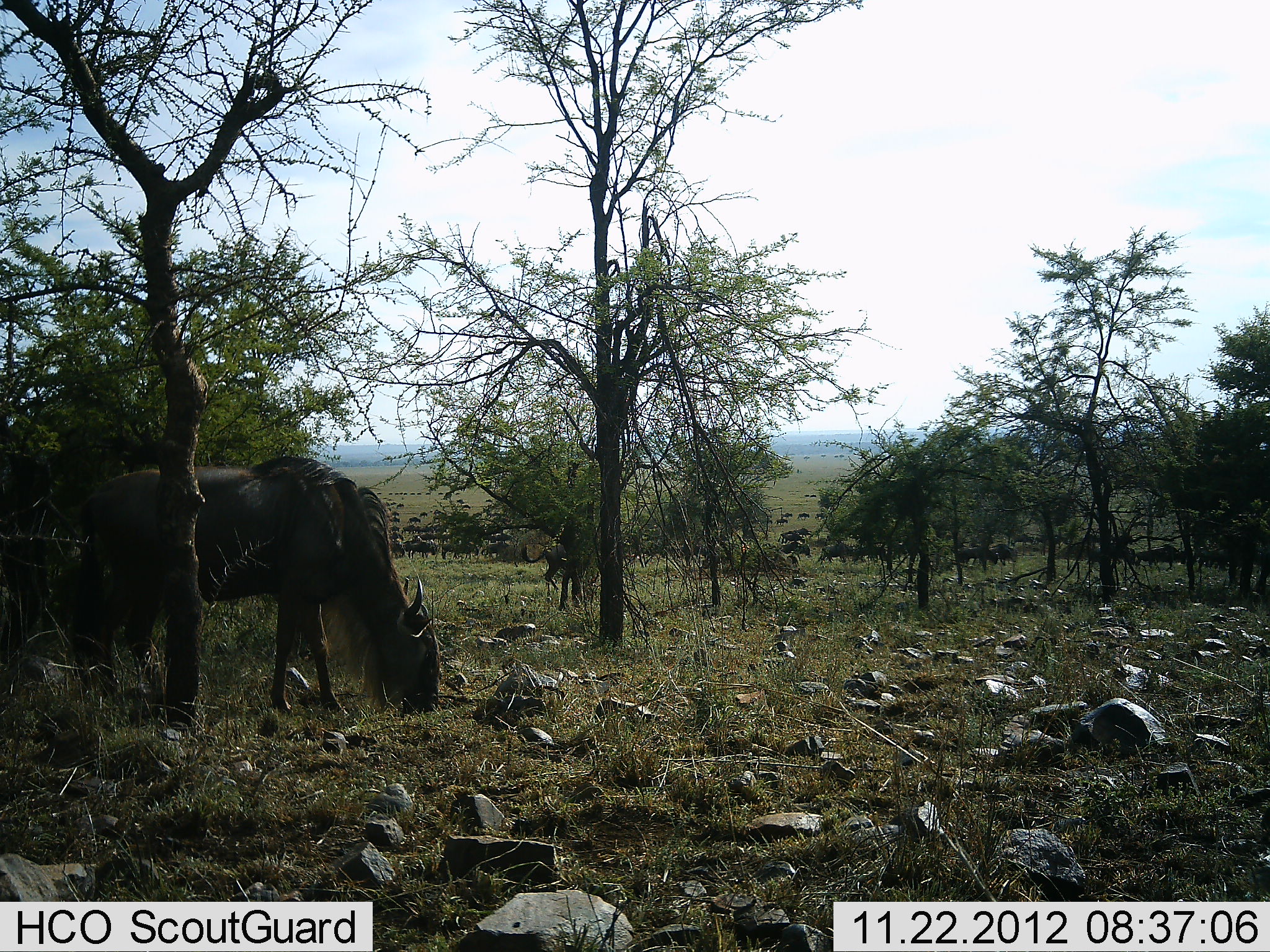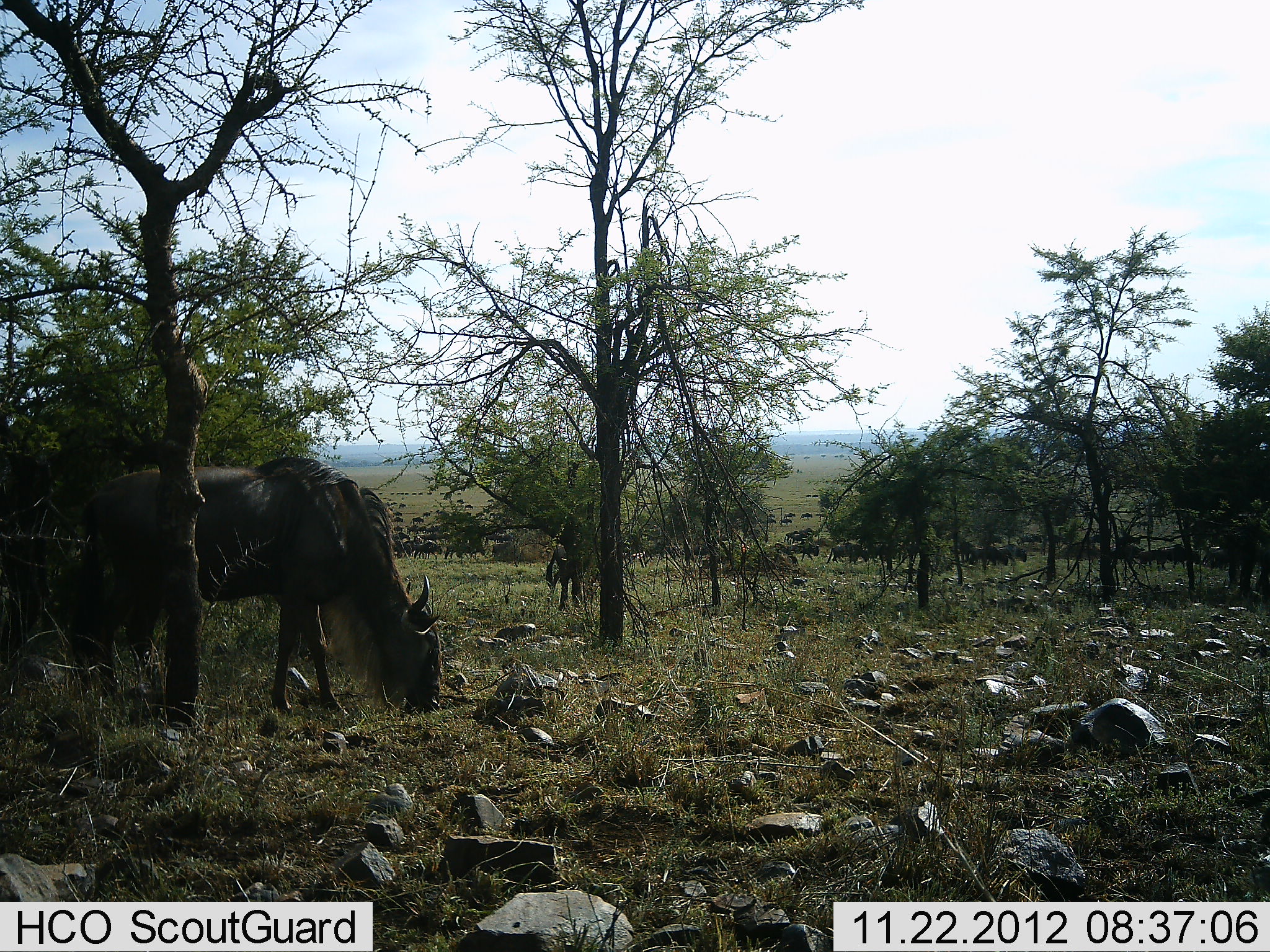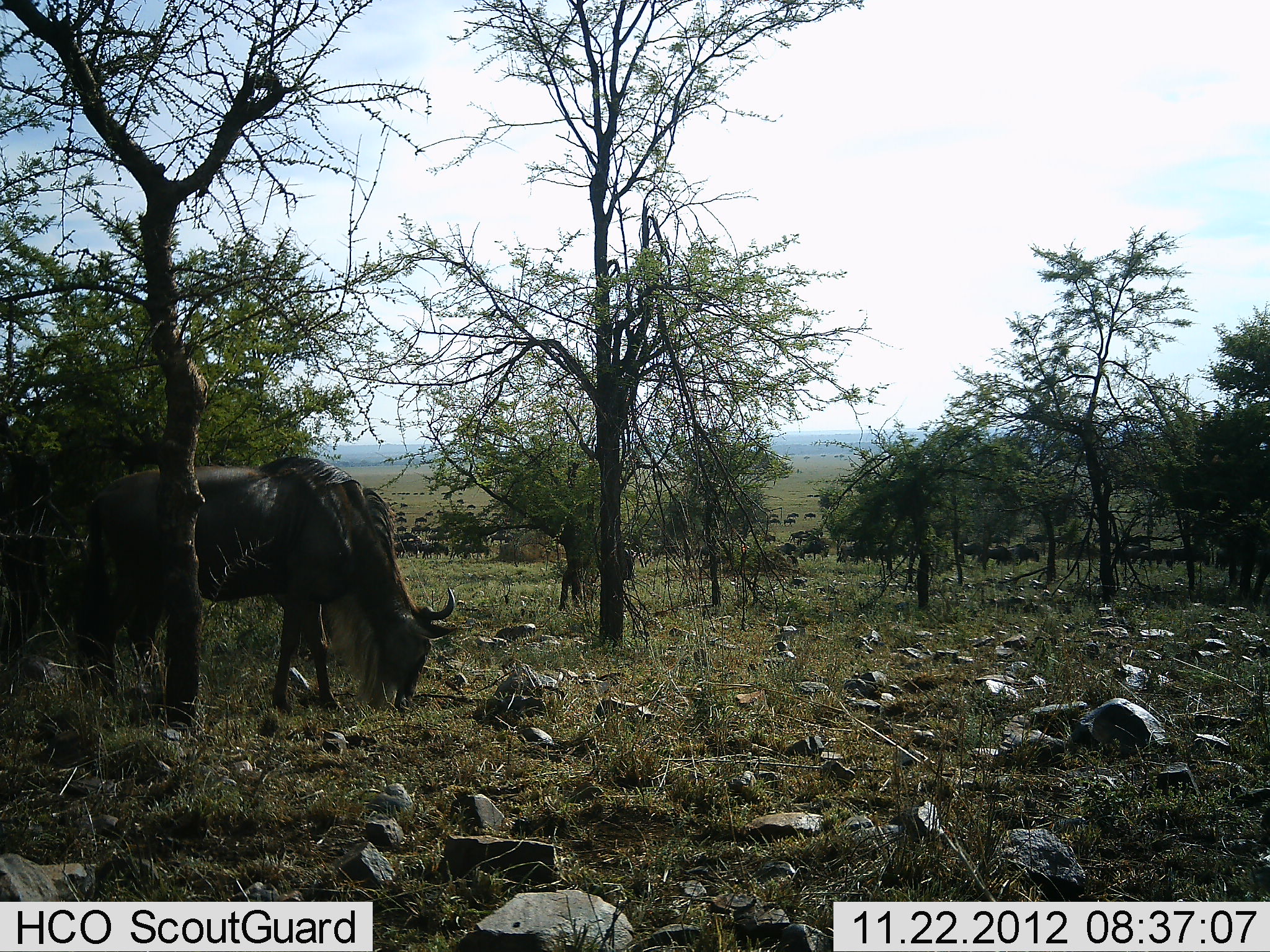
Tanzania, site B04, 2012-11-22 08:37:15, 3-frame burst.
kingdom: Animalia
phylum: Chordata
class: Mammalia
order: Artiodactyla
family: Bovidae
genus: Connochaetes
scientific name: Connochaetes taurinus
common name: blue wildebeest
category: wildebeest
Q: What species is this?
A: Wildebeest (blue wildebeest) (Connochaetes taurinus).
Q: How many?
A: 51+.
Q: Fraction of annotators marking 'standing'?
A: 10%.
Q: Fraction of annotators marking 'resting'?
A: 0%.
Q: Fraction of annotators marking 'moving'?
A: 90%.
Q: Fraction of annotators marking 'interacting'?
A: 10%.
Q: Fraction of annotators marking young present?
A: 0%.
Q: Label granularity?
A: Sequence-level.